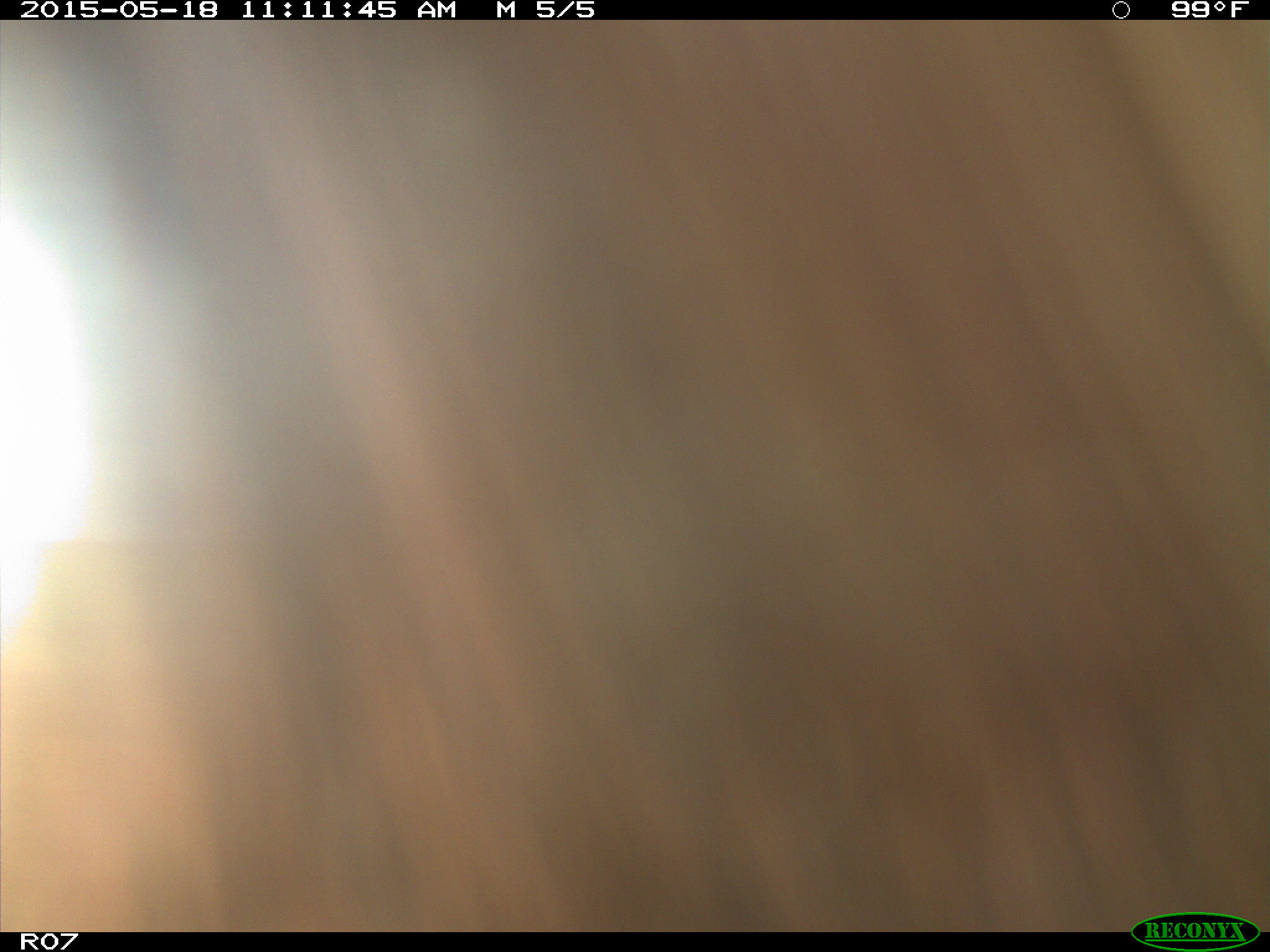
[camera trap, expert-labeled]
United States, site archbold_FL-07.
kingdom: Animalia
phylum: Chordata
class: Mammalia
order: Artiodactyla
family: Bovidae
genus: Bos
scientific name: Bos taurus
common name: domestic cow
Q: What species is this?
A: Bos taurus (domestic cow).